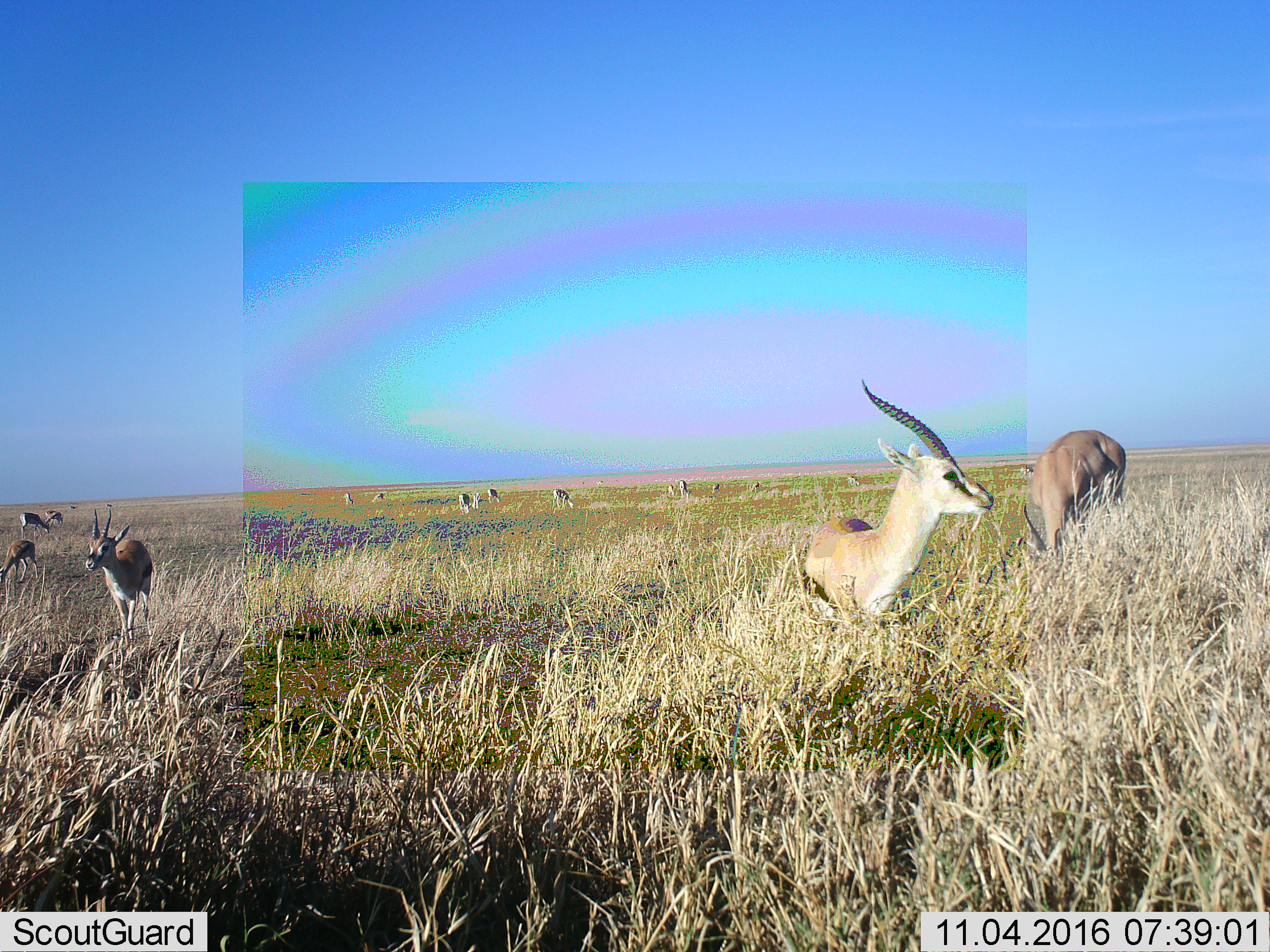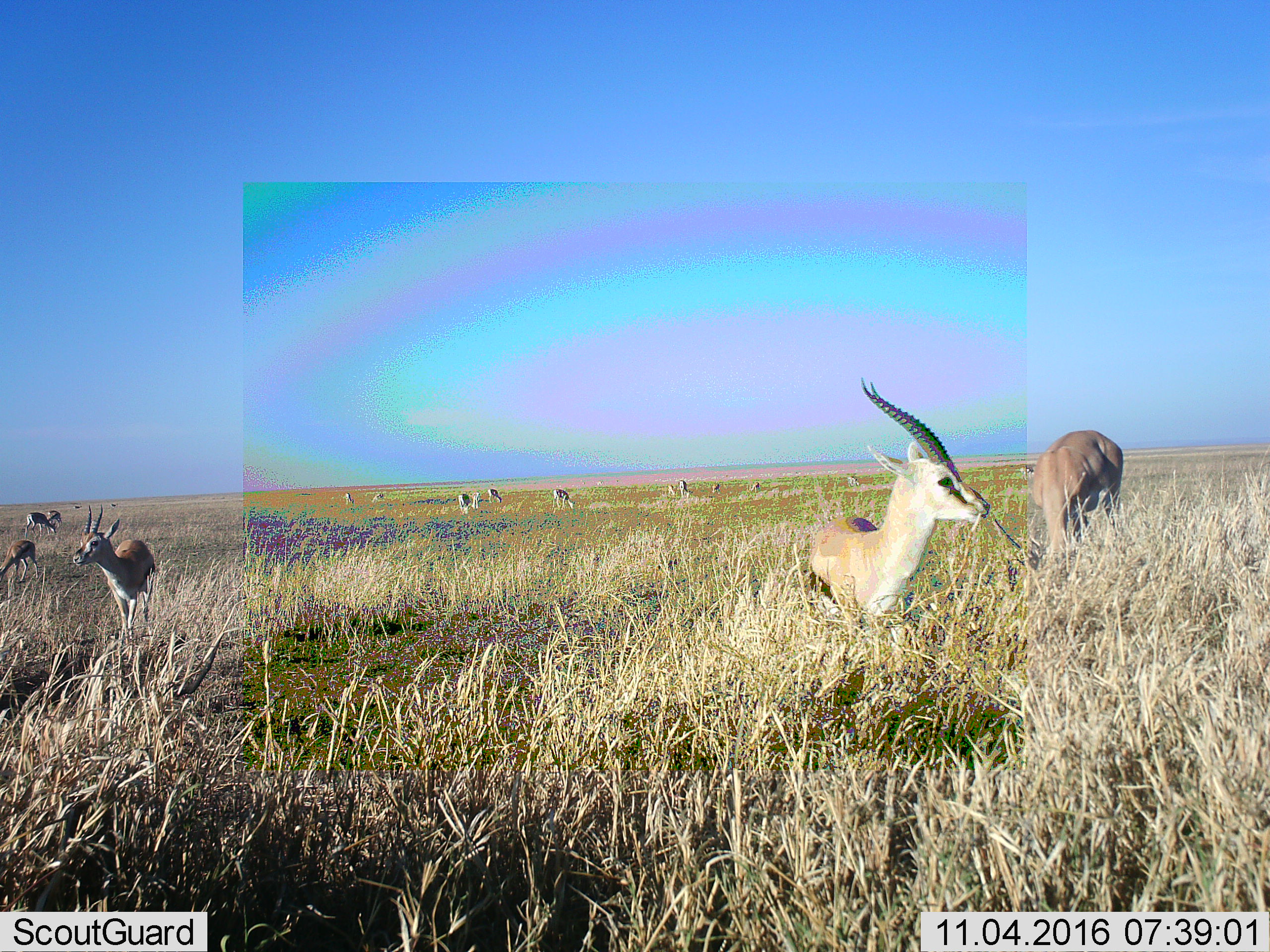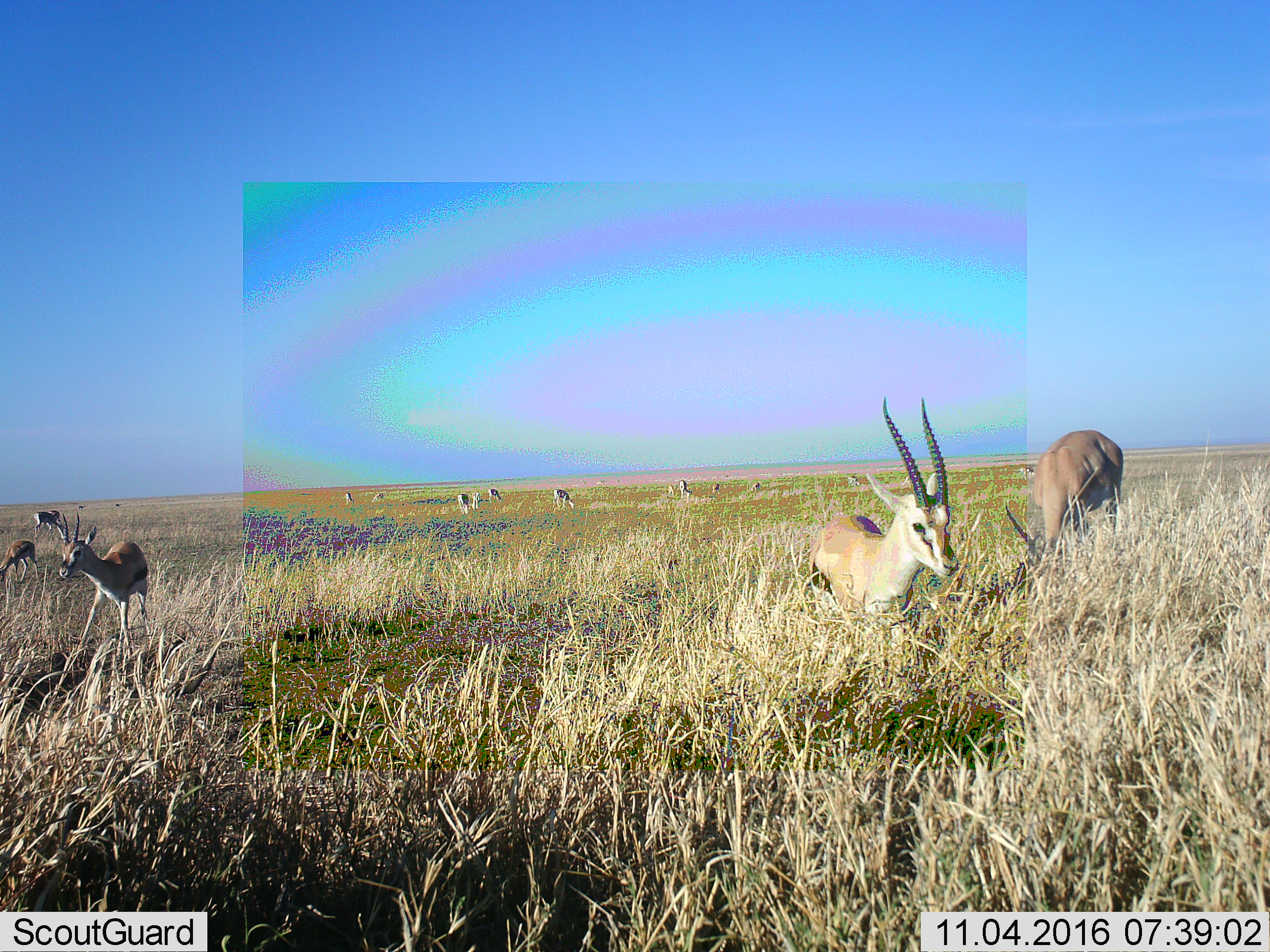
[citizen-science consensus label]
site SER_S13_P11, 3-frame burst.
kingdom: Animalia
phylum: Chordata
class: Mammalia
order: Artiodactyla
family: Bovidae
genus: Eudorcas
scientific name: Eudorcas thomsonii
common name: thomson's gazelle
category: gazellethomsons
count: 11-50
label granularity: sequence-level